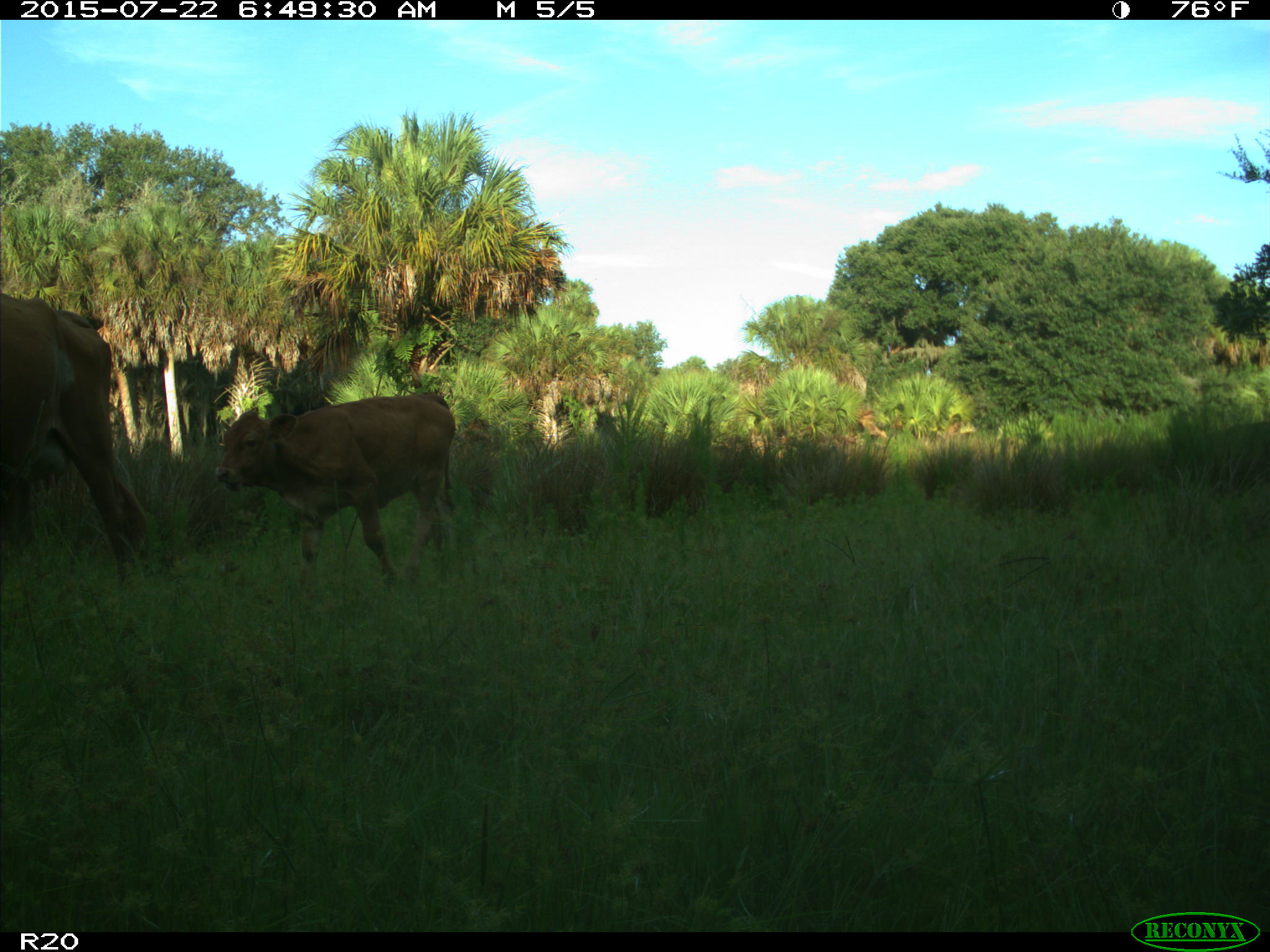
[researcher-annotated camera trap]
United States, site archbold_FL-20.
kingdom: Animalia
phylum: Chordata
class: Mammalia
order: Artiodactyla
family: Bovidae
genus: Bos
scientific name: Bos taurus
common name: domestic cow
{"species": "Bos taurus (domestic cow)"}